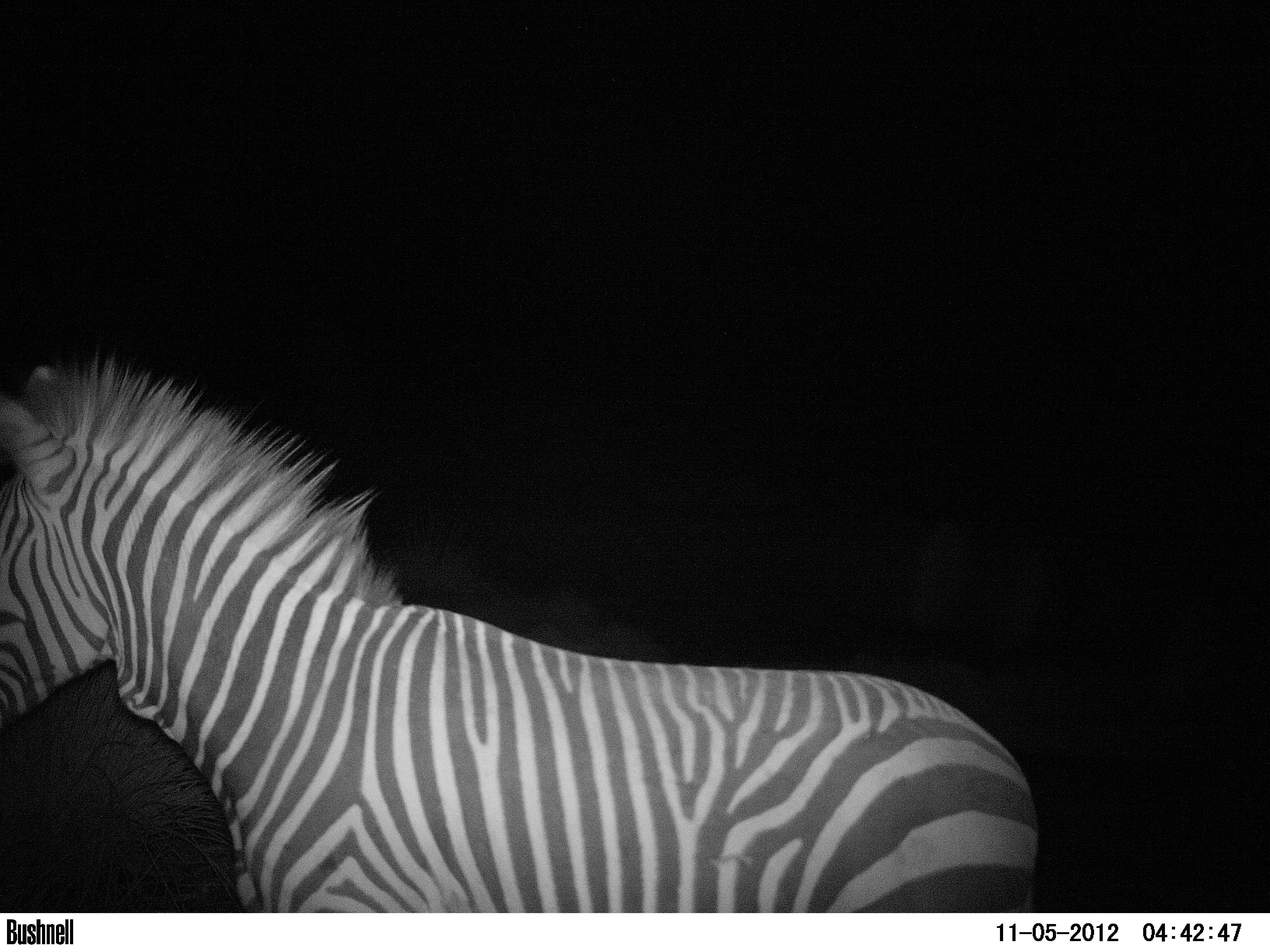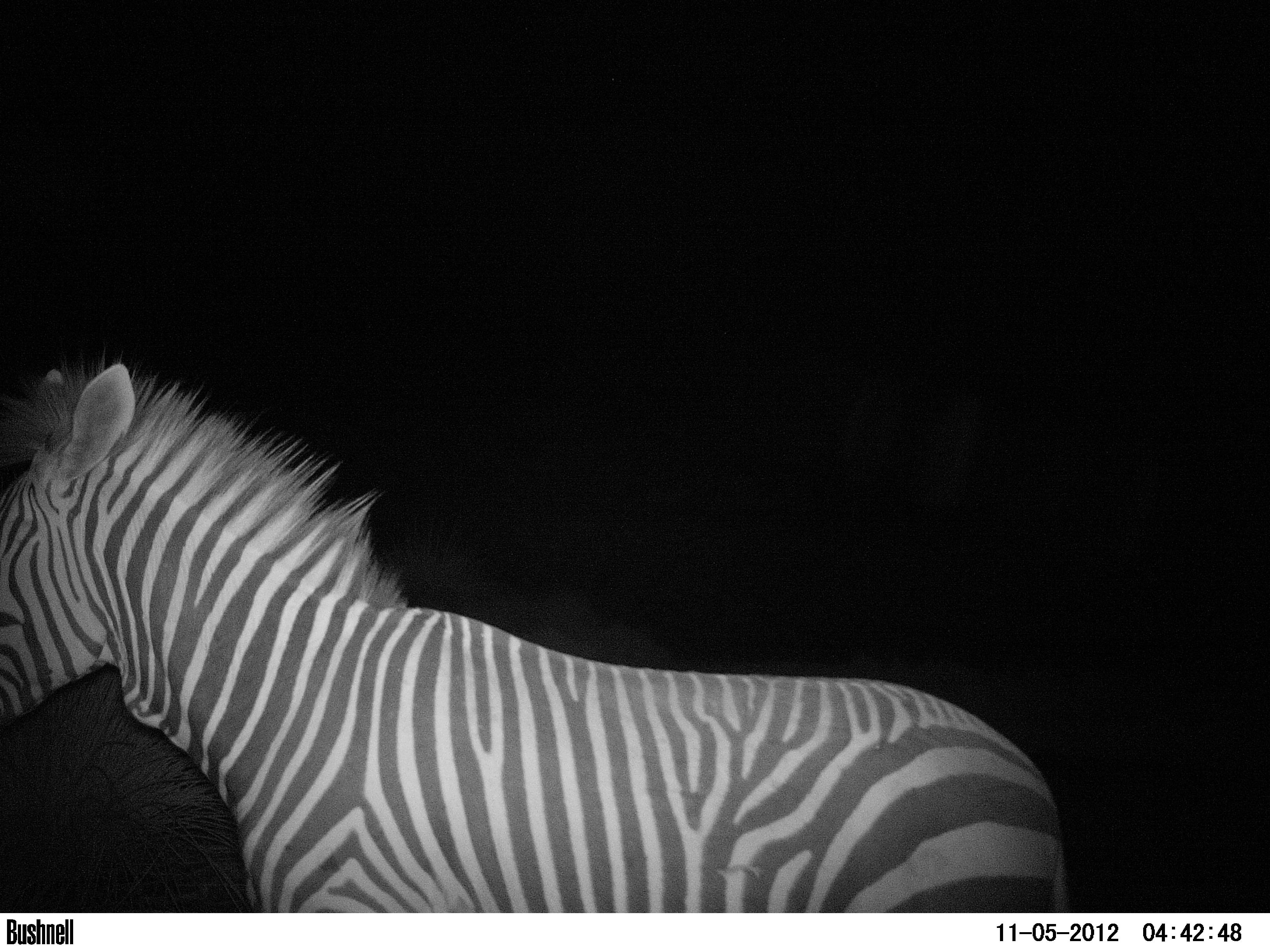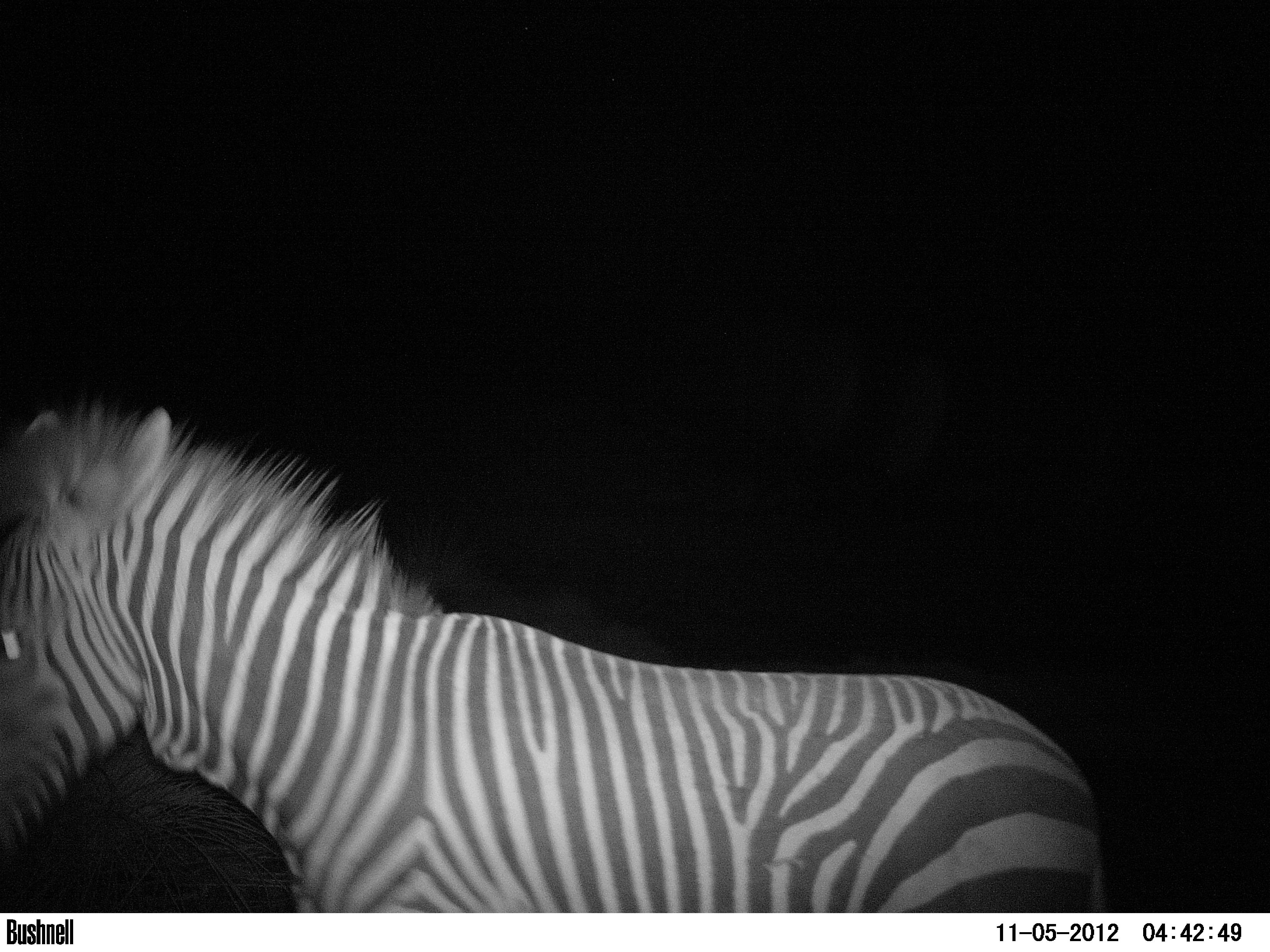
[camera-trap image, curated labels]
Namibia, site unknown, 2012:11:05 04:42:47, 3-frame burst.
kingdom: Animalia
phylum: Chordata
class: Mammalia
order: Perissodactyla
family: Equidae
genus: Equus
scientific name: Equus zebra hartmannae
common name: hartmann's mountain zebra